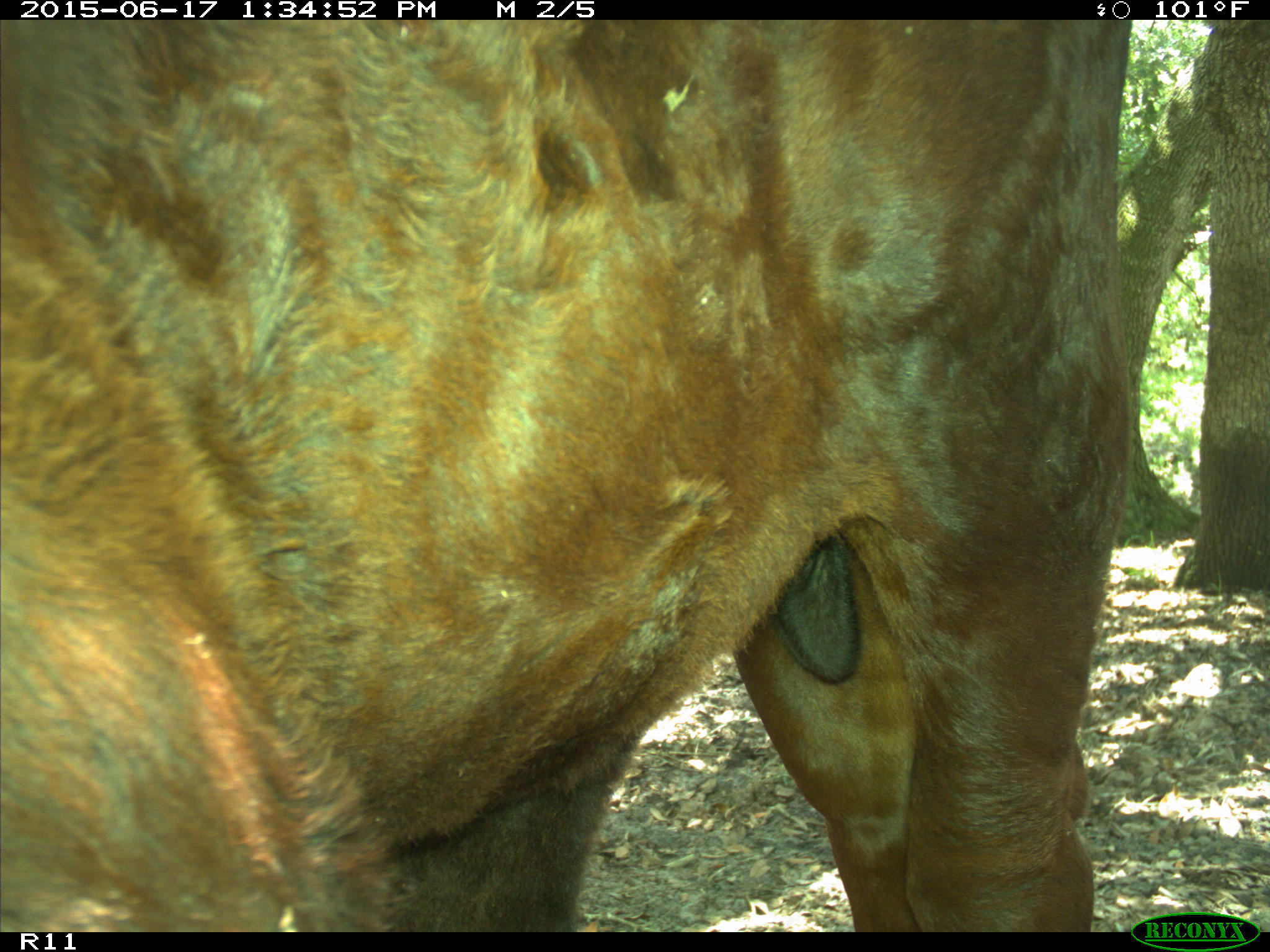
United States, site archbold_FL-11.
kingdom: Animalia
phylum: Chordata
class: Mammalia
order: Artiodactyla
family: Bovidae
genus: Bos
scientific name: Bos taurus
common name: domestic cow